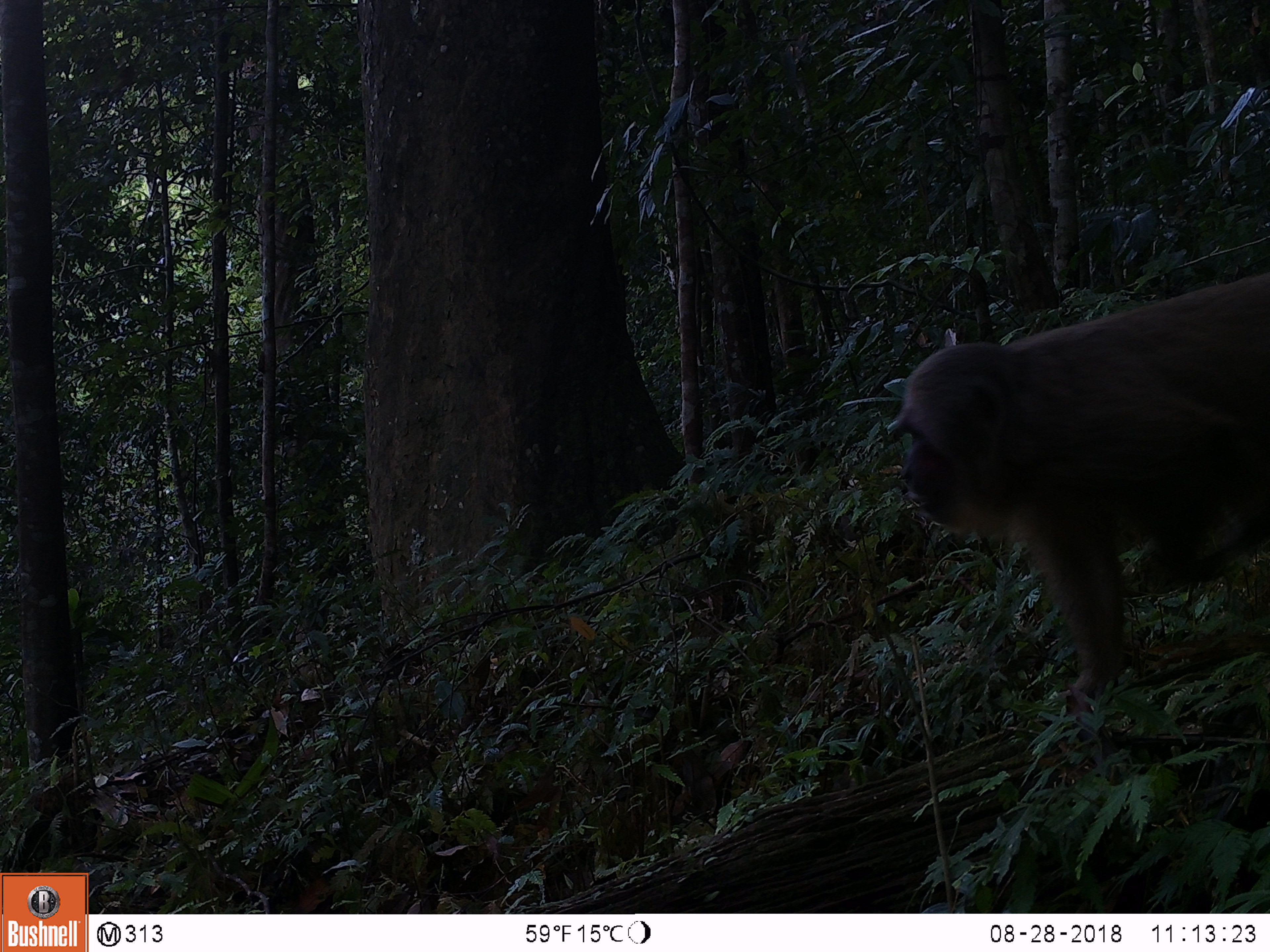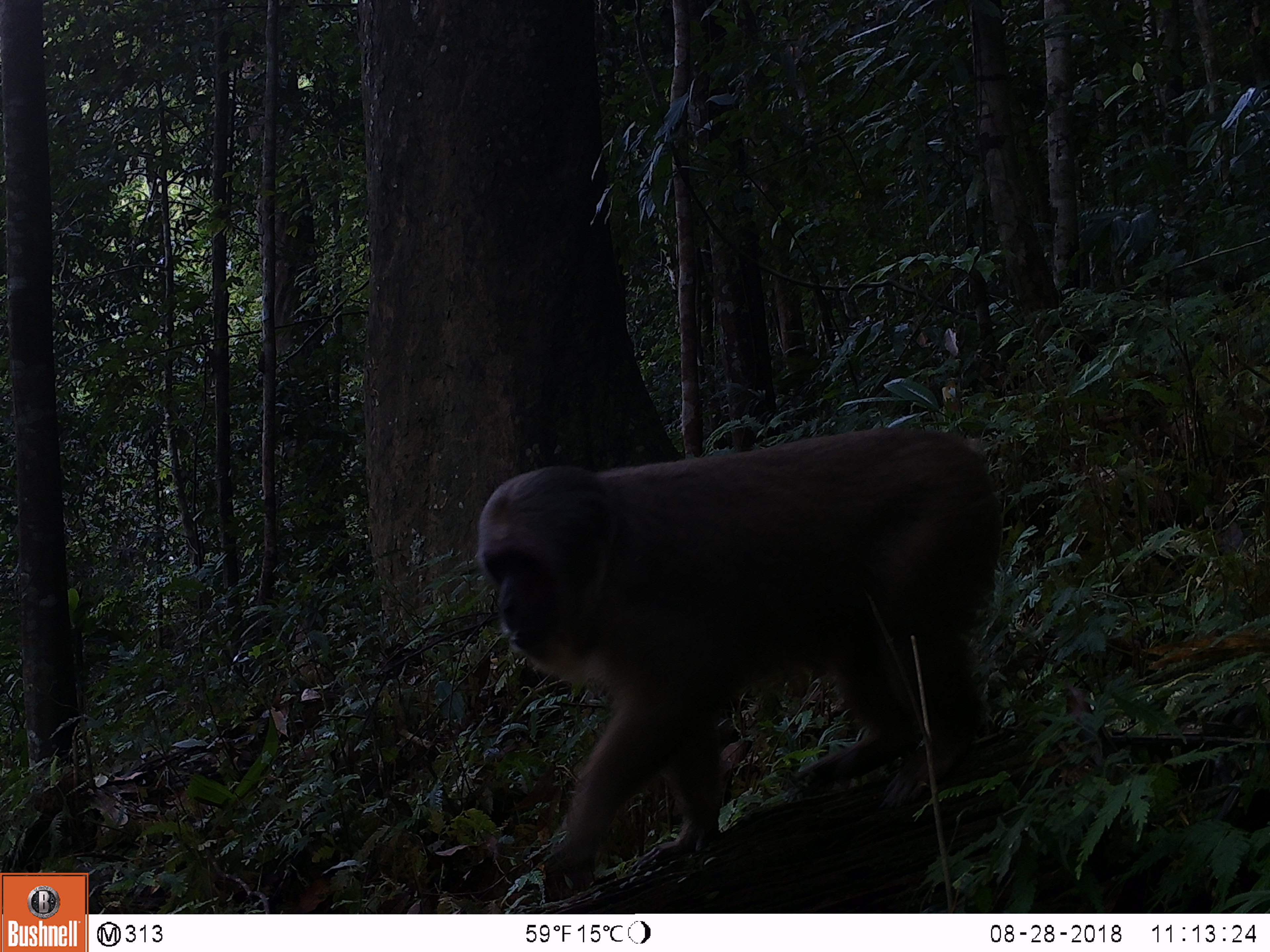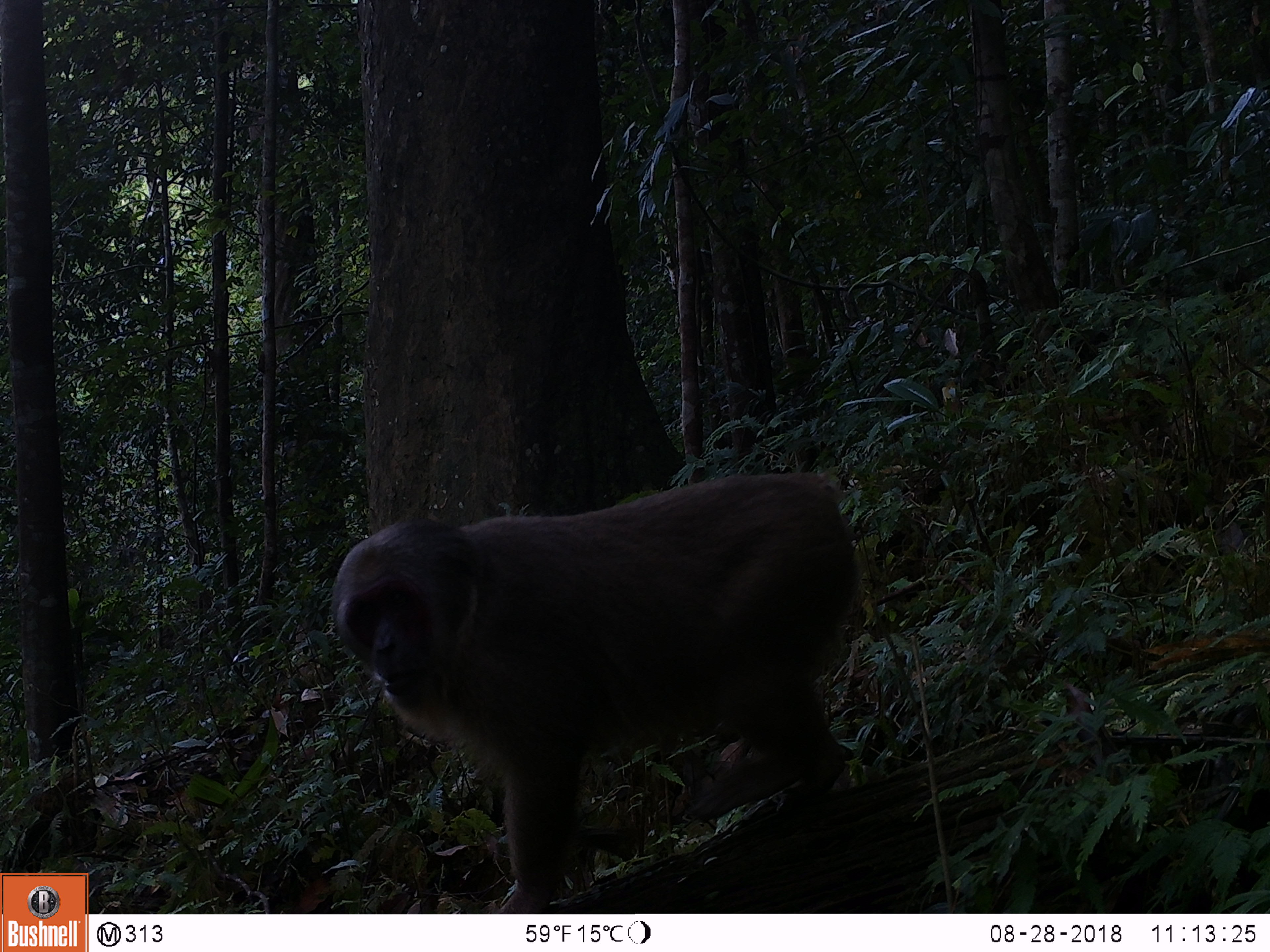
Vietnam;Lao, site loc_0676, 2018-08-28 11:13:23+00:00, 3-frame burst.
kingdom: Animalia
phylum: Chordata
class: Mammalia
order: Primates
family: Cercopithecidae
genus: Macaca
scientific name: Macaca arctoides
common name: stump-tailed macaque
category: stump tailed macaque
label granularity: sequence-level